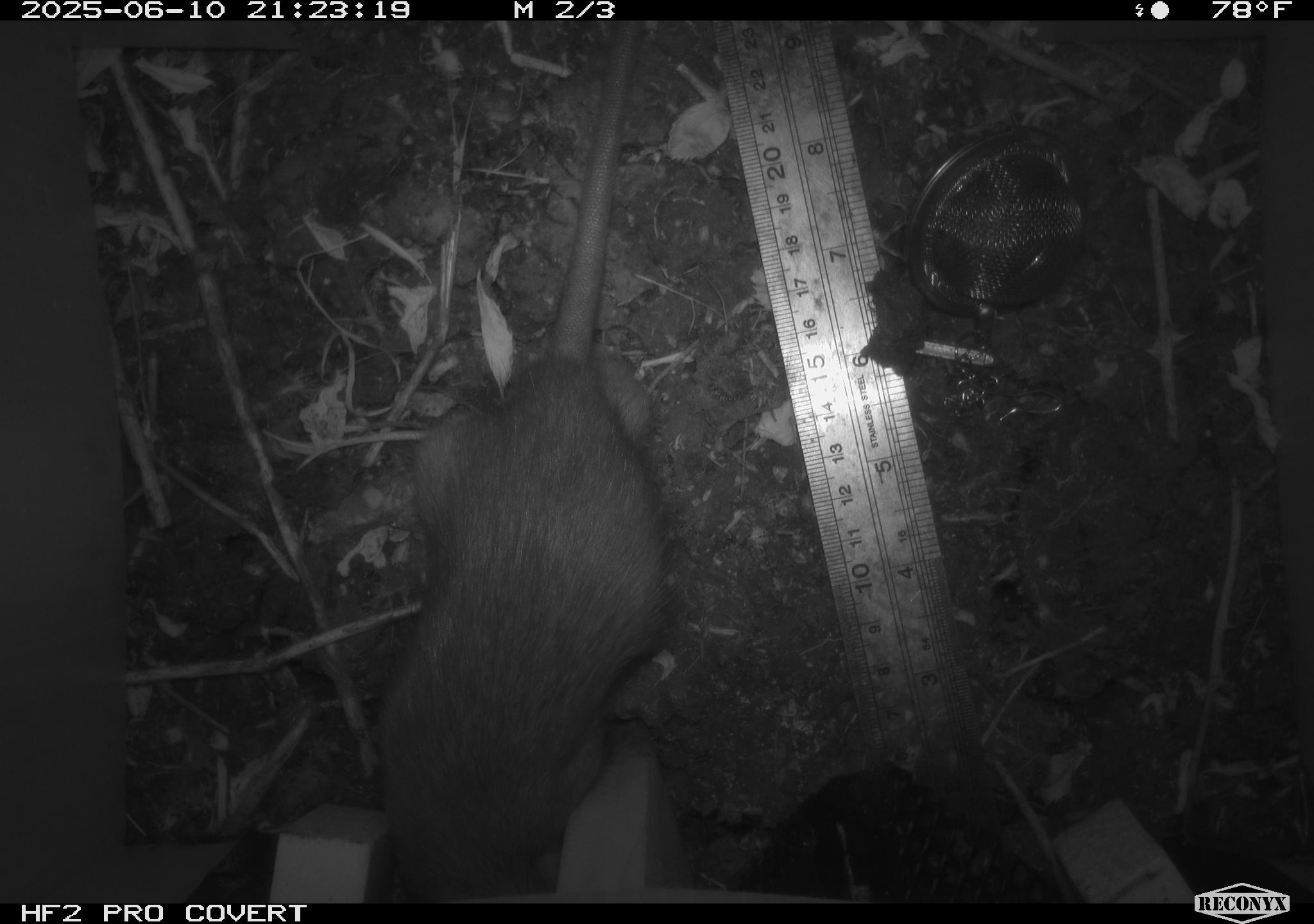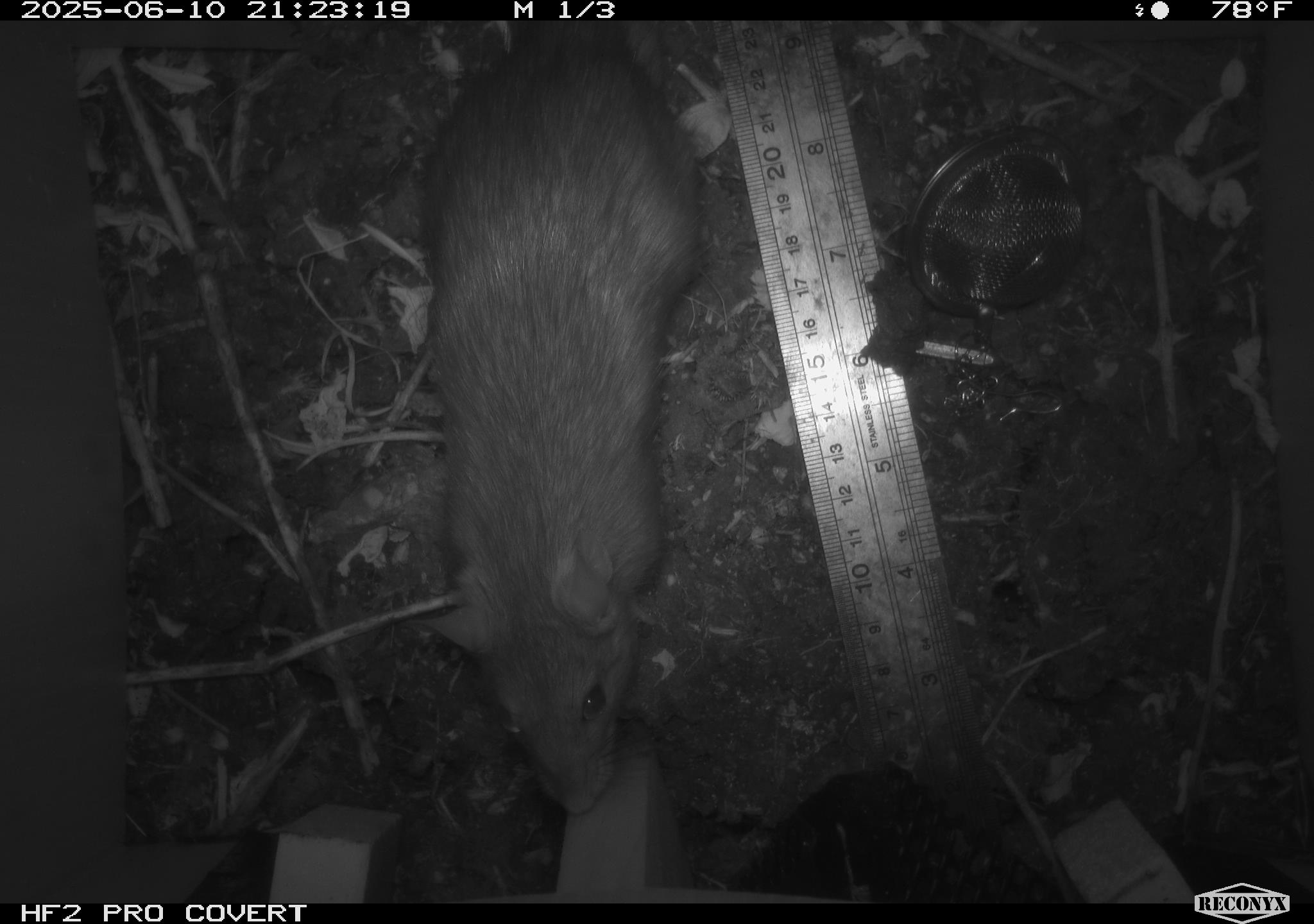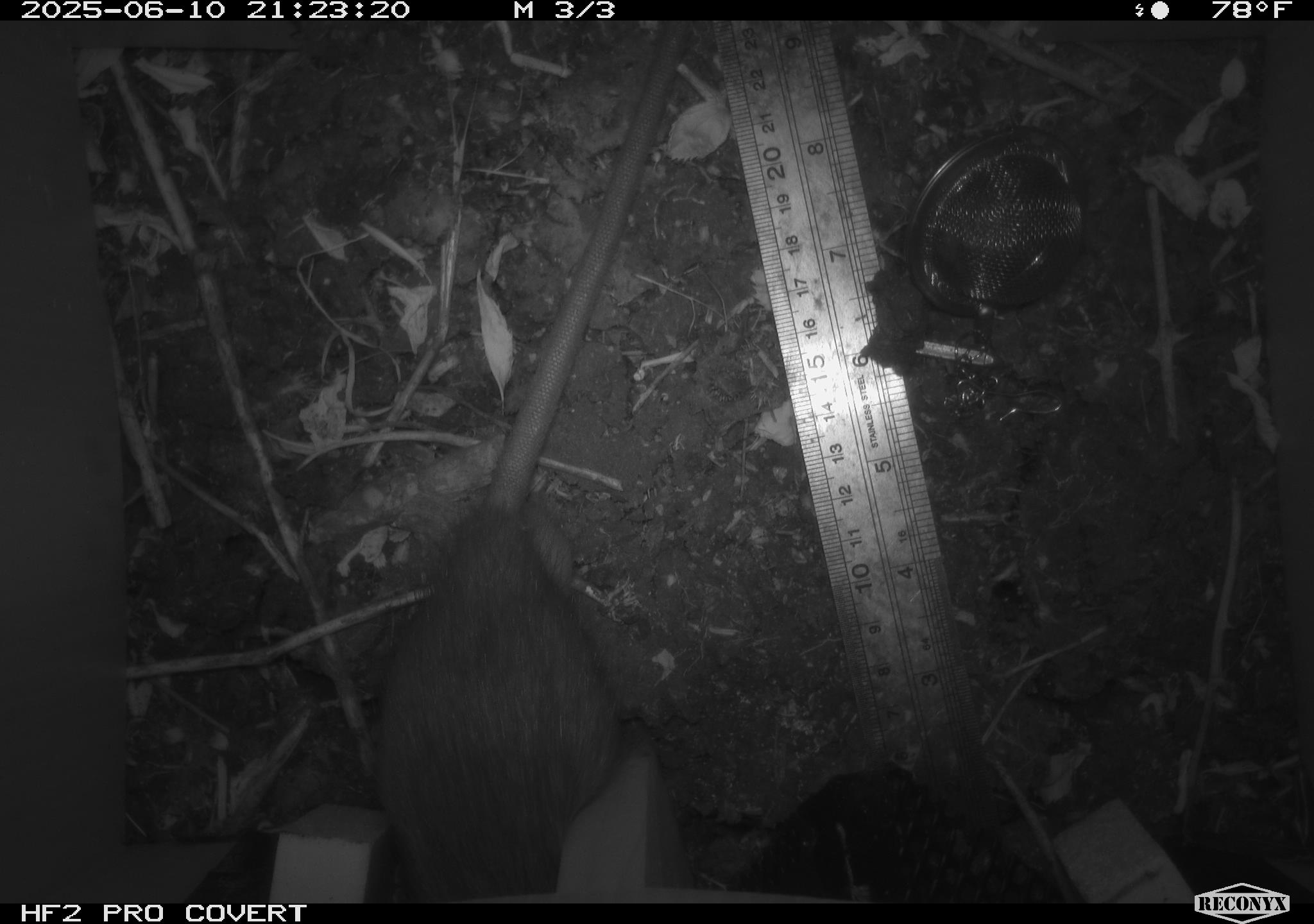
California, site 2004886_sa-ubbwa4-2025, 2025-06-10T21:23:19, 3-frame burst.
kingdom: Animalia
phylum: Chordata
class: Mammalia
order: Rodentia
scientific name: Rodentia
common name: rodent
Rodent (Rodentia).